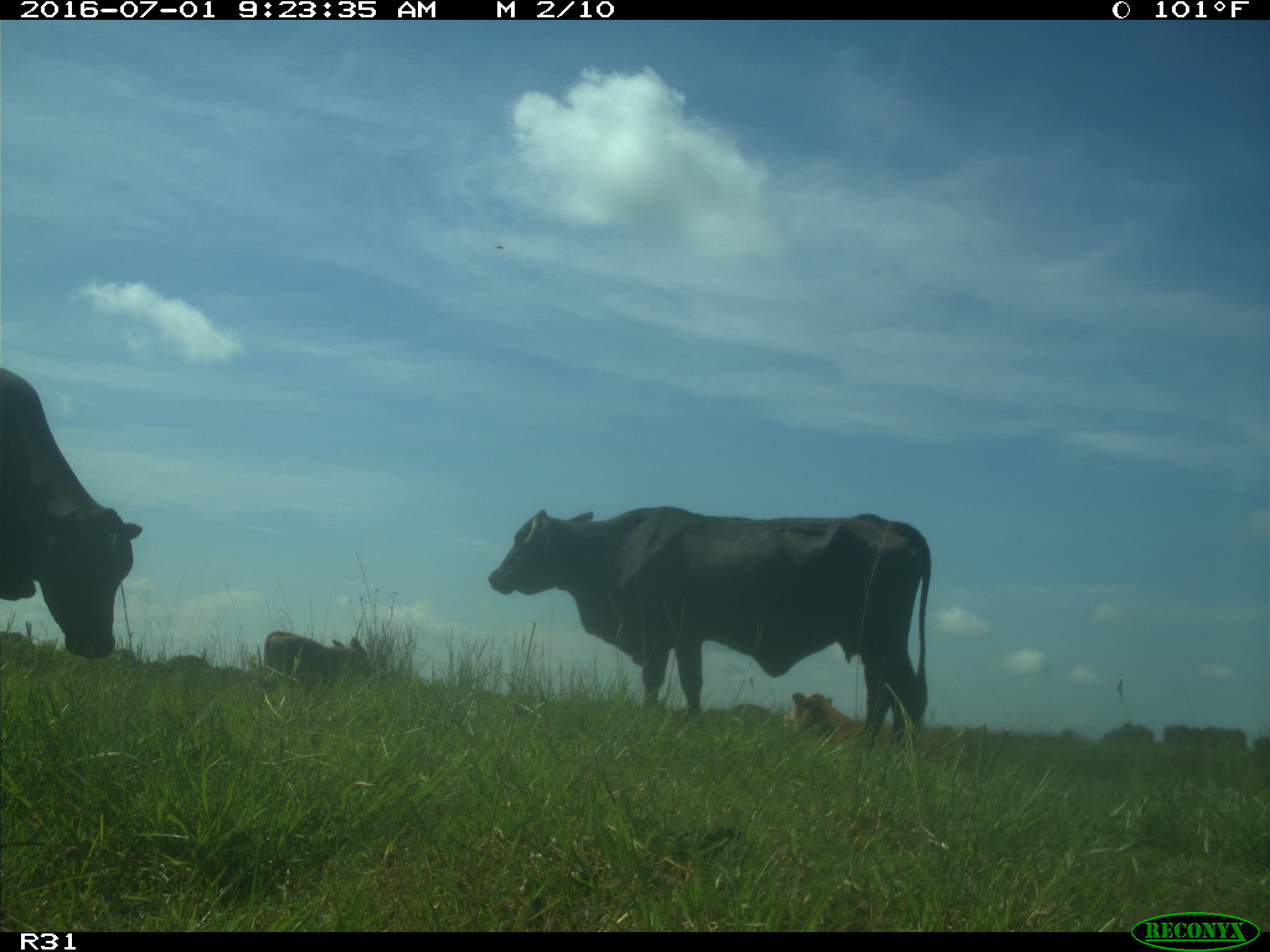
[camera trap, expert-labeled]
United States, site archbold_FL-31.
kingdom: Animalia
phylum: Chordata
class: Mammalia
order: Artiodactyla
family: Bovidae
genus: Bos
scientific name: Bos taurus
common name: domestic cow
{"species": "Bos taurus (domestic cow)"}